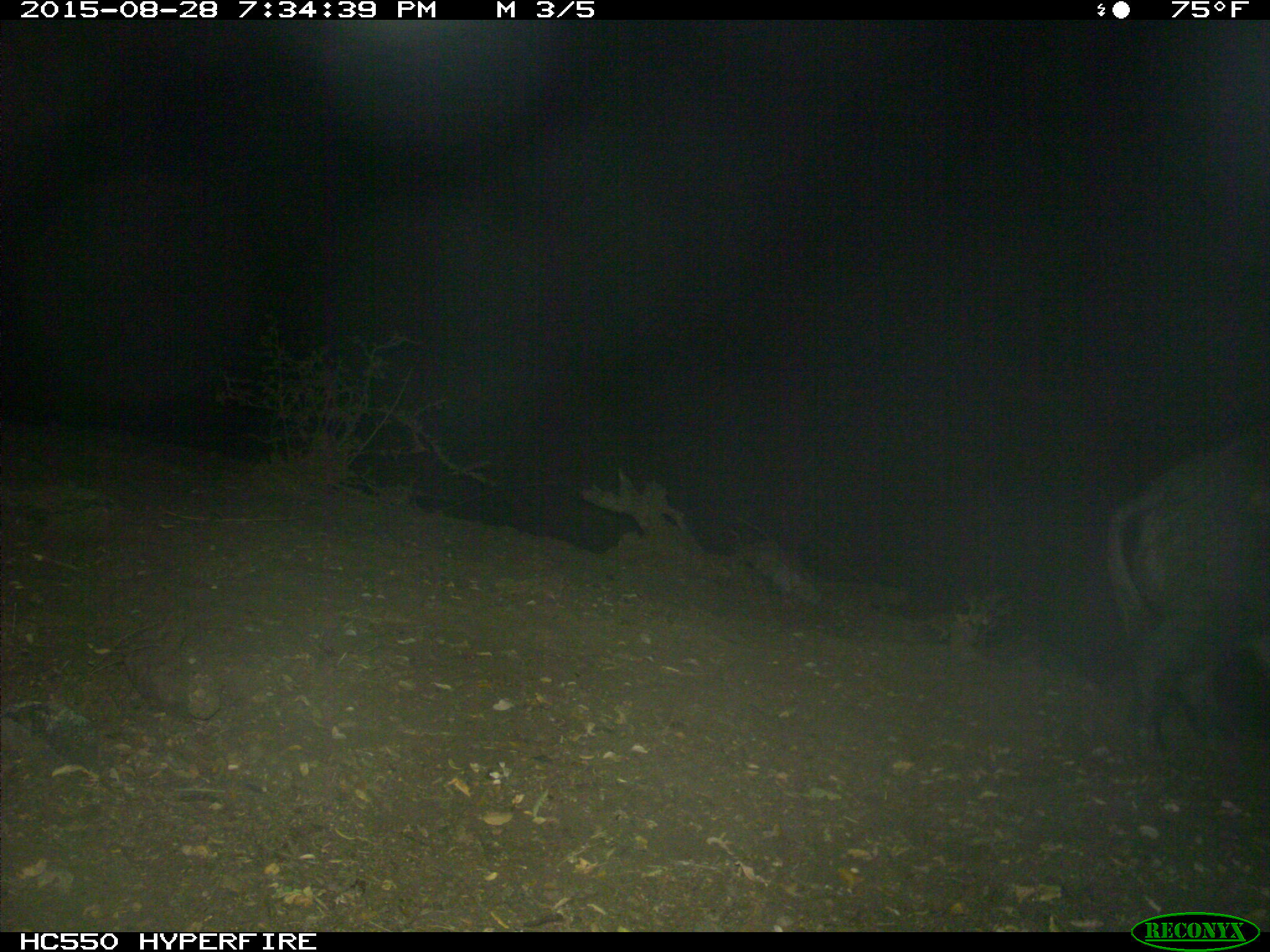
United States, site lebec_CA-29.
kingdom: Animalia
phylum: Chordata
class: Mammalia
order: Artiodactyla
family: Suidae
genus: Sus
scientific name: Sus scrofa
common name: wild boar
Sus scrofa (wild boar).